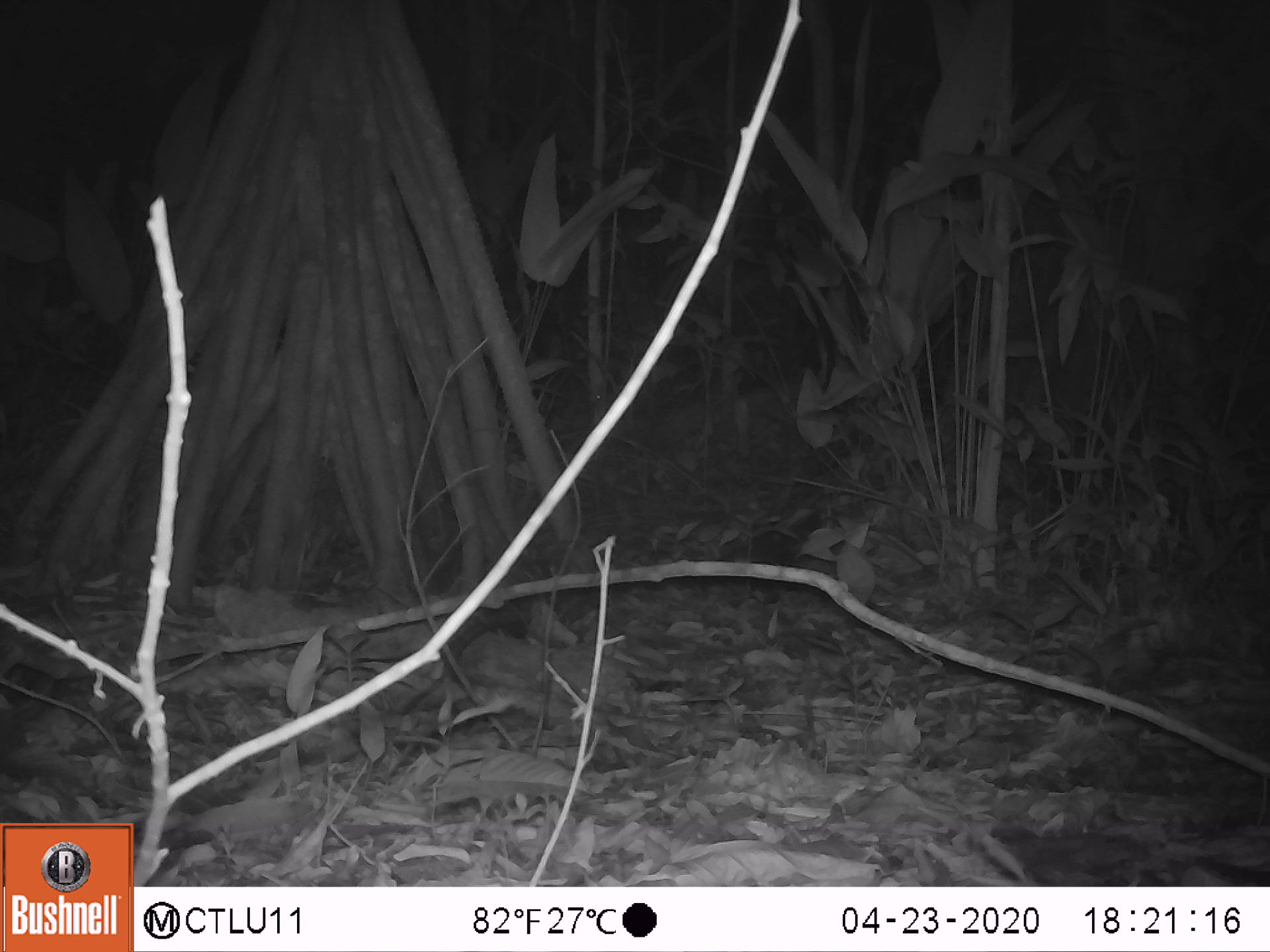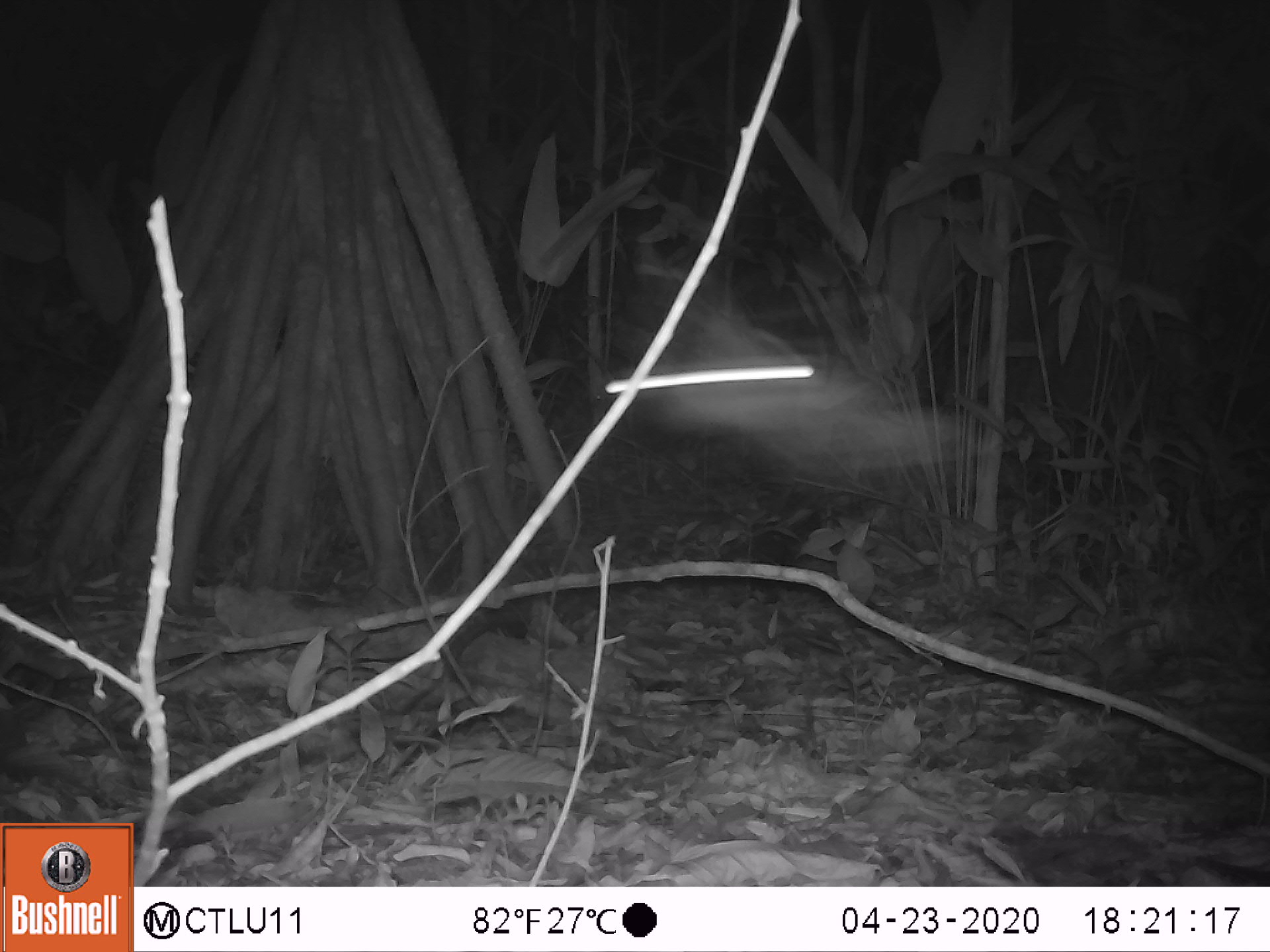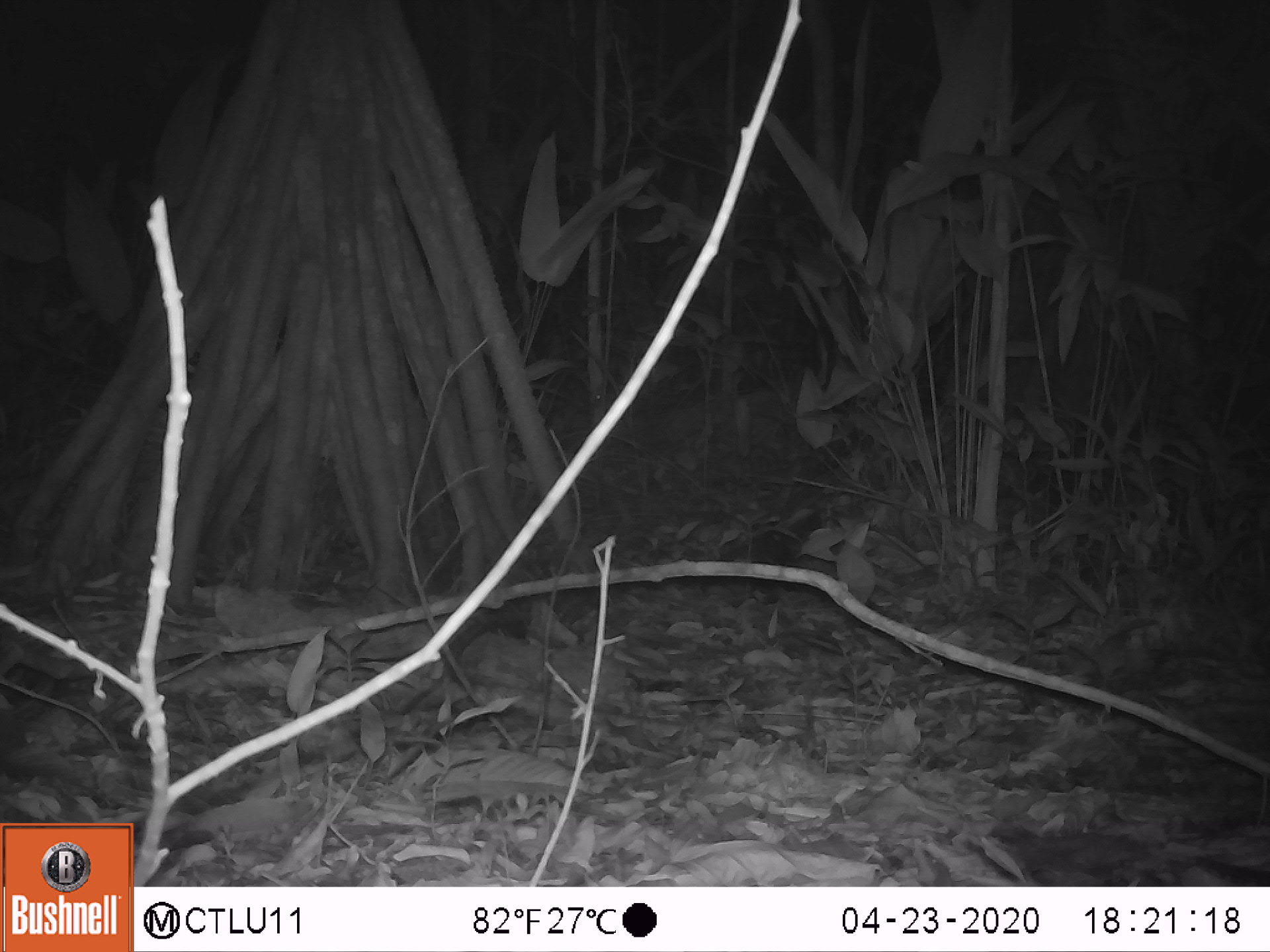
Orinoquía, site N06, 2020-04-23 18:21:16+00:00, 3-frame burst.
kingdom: Animalia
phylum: Chordata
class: Mammalia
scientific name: Mammalia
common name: mammal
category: unknown mammal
Unknown mammal (mammal) (Mammalia).